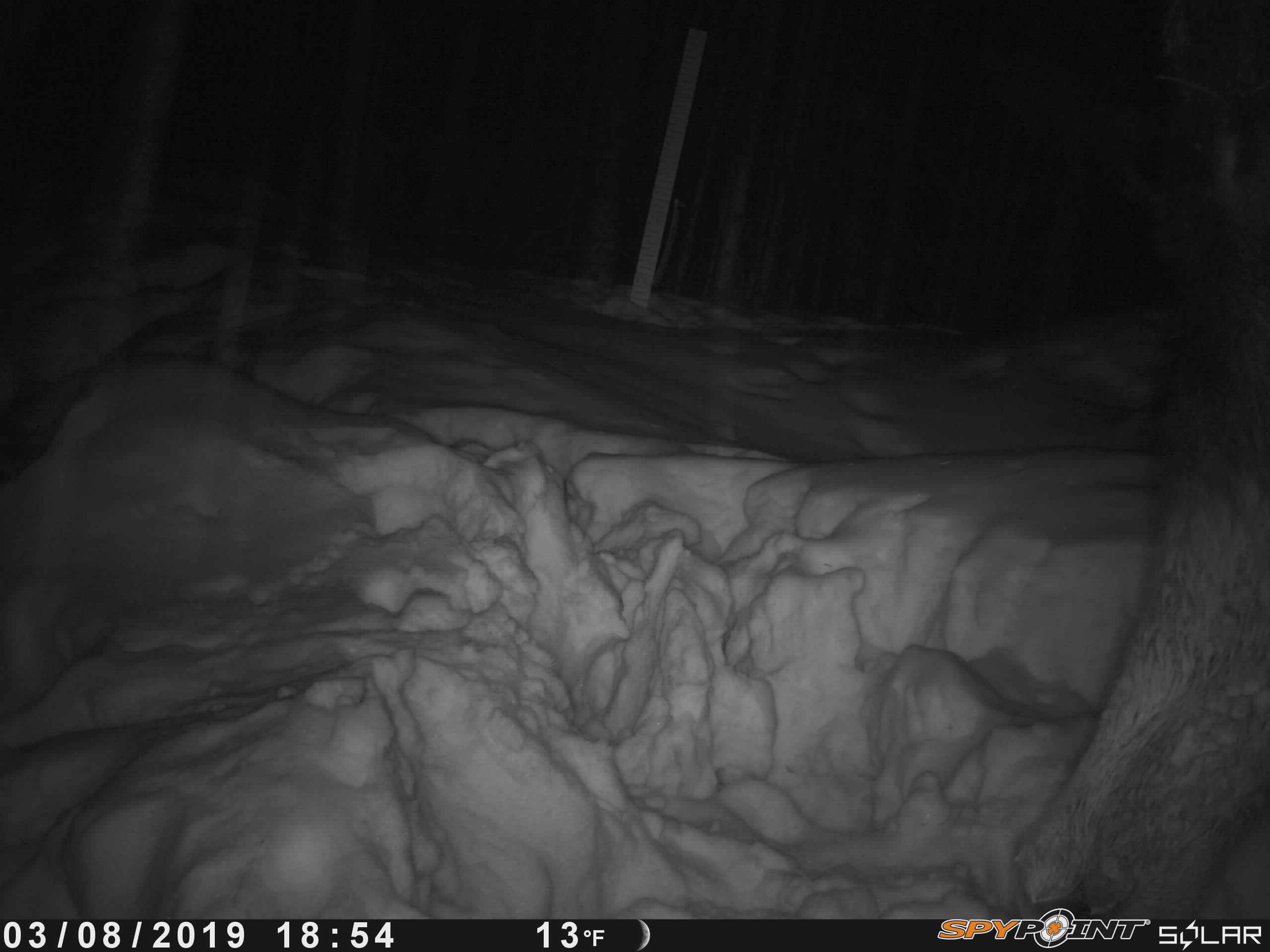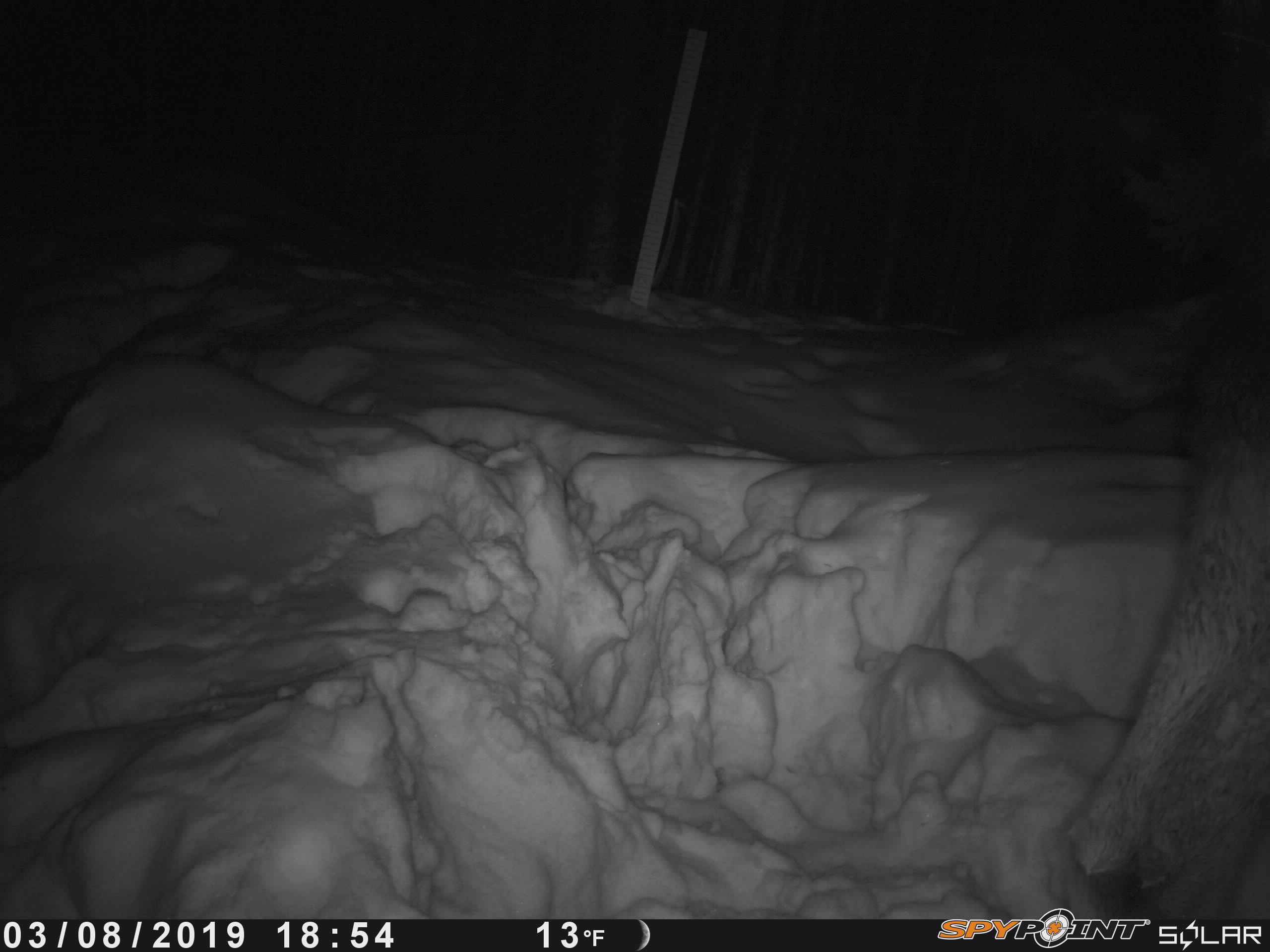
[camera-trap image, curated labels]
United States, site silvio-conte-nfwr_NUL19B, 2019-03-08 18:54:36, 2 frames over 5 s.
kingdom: Animalia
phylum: Chordata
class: Mammalia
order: Artiodactyla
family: Cervidae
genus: Alces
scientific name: Alces alces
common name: moose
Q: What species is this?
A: Moose (Alces alces).